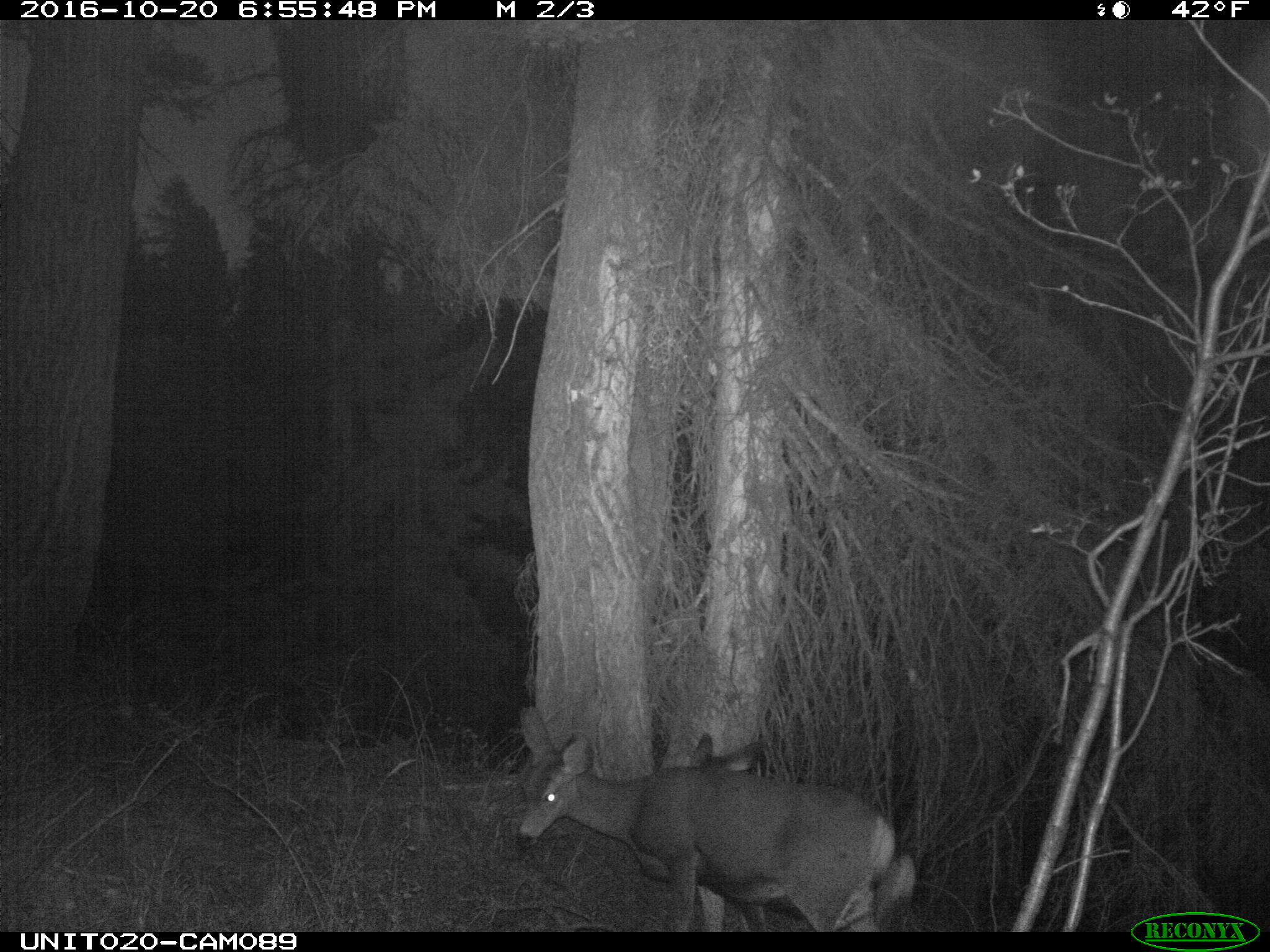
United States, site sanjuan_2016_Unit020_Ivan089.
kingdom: Animalia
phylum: Chordata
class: Mammalia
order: Artiodactyla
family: Cervidae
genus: Odocoileus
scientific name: Odocoileus hemionus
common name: mule deer